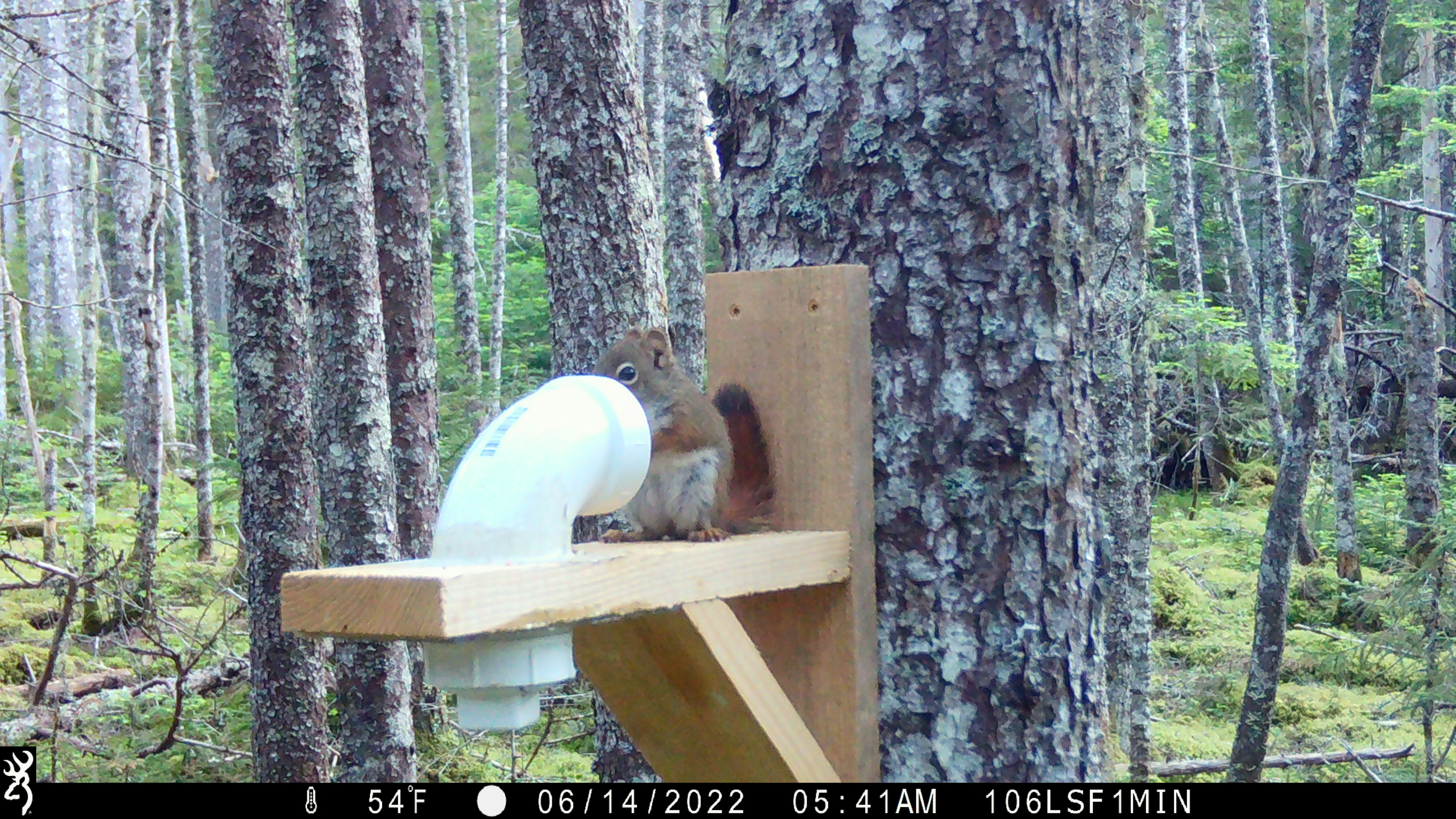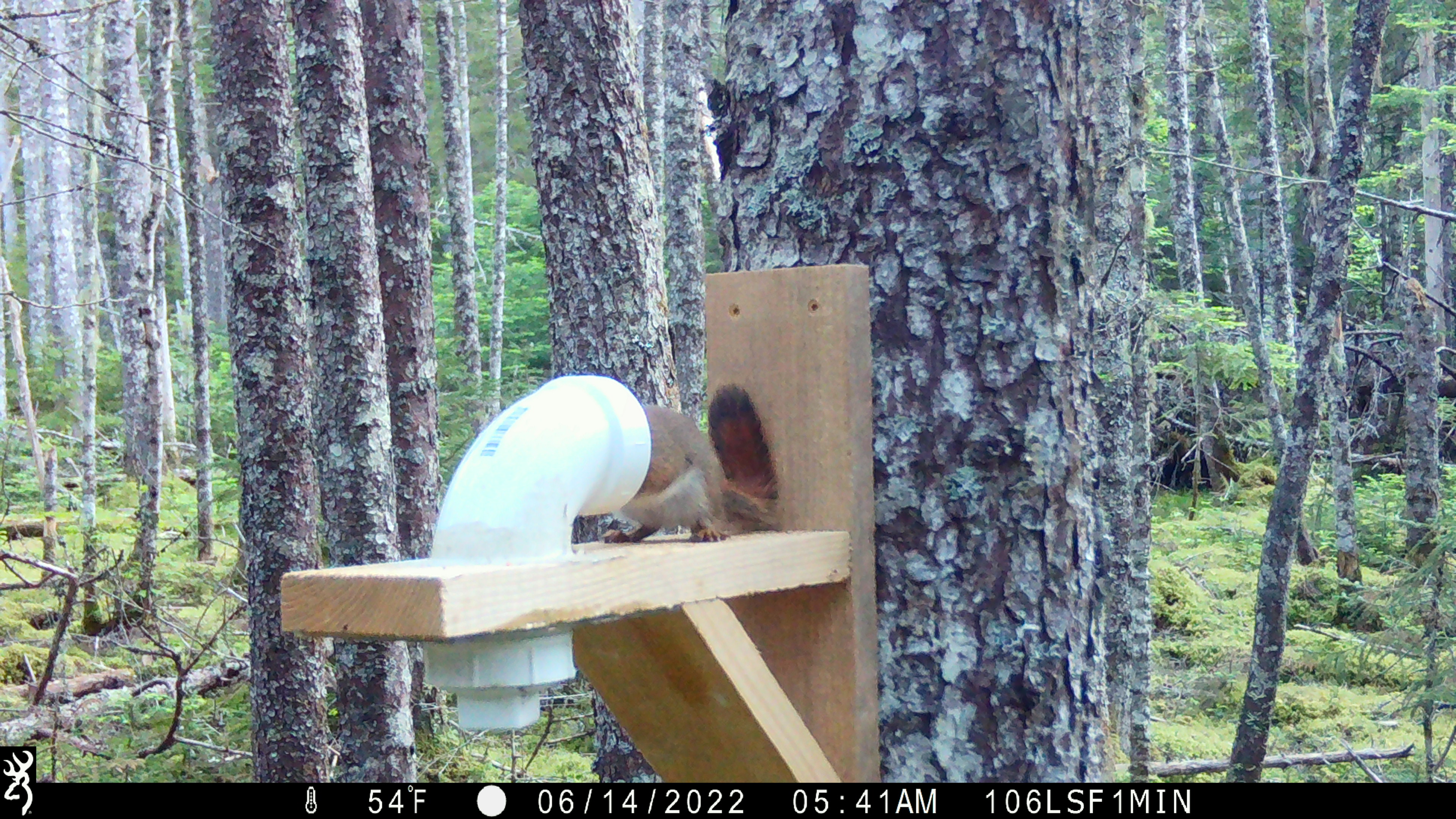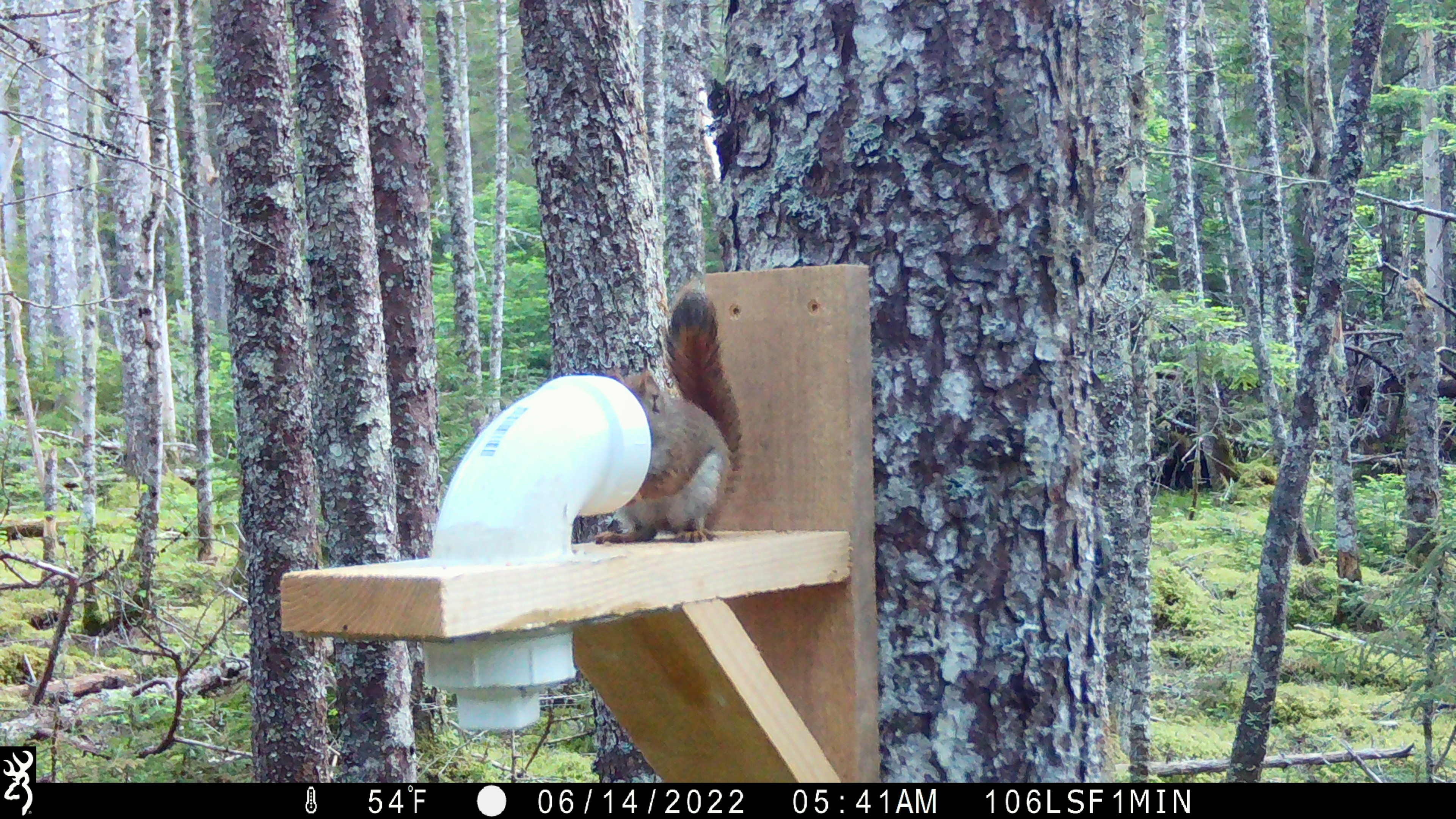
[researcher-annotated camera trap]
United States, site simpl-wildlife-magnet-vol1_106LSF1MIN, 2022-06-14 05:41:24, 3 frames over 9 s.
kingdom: Animalia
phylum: Chordata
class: Mammalia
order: Rodentia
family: Sciuridae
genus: Tamiasciurus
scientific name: Tamiasciurus hudsonicus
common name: red squirrel